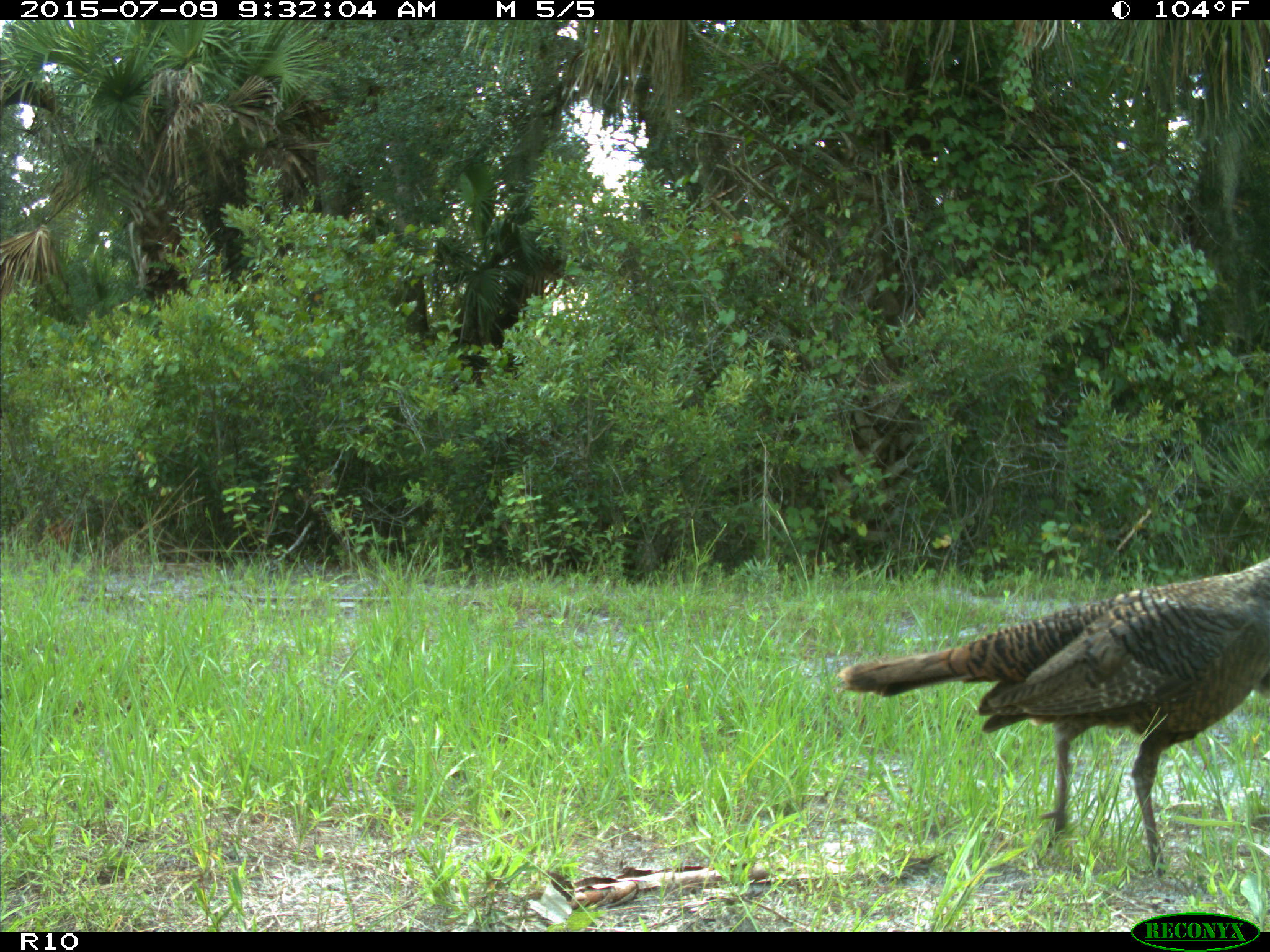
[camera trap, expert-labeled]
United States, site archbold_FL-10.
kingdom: Animalia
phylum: Chordata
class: Aves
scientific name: Aves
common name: birds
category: unidentified bird